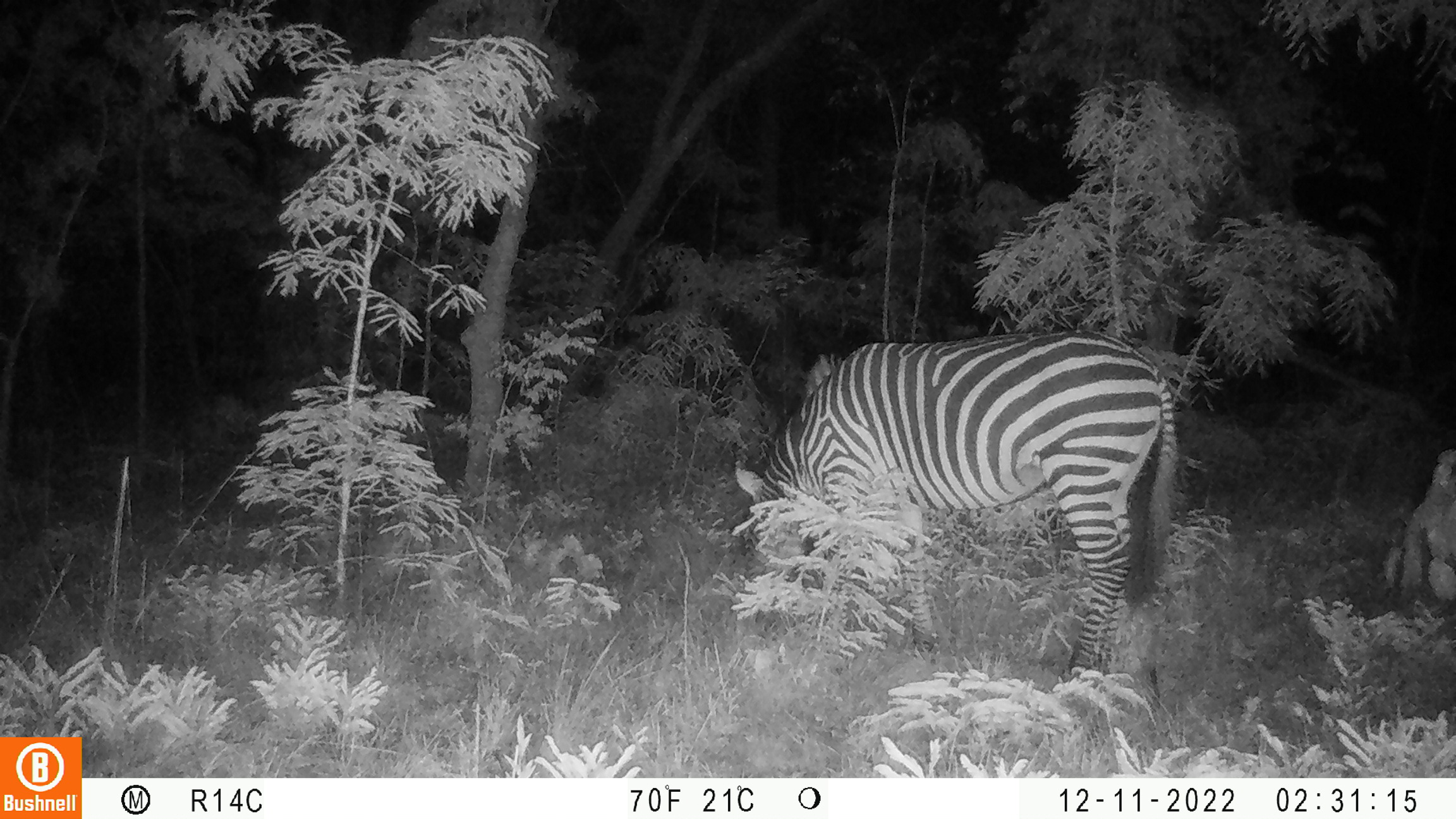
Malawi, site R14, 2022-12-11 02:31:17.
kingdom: Animalia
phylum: Chordata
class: Mammalia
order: Perissodactyla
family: Equidae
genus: Equus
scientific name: Equus quagga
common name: plains zebra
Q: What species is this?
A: Plains zebra (Equus quagga).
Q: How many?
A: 1.